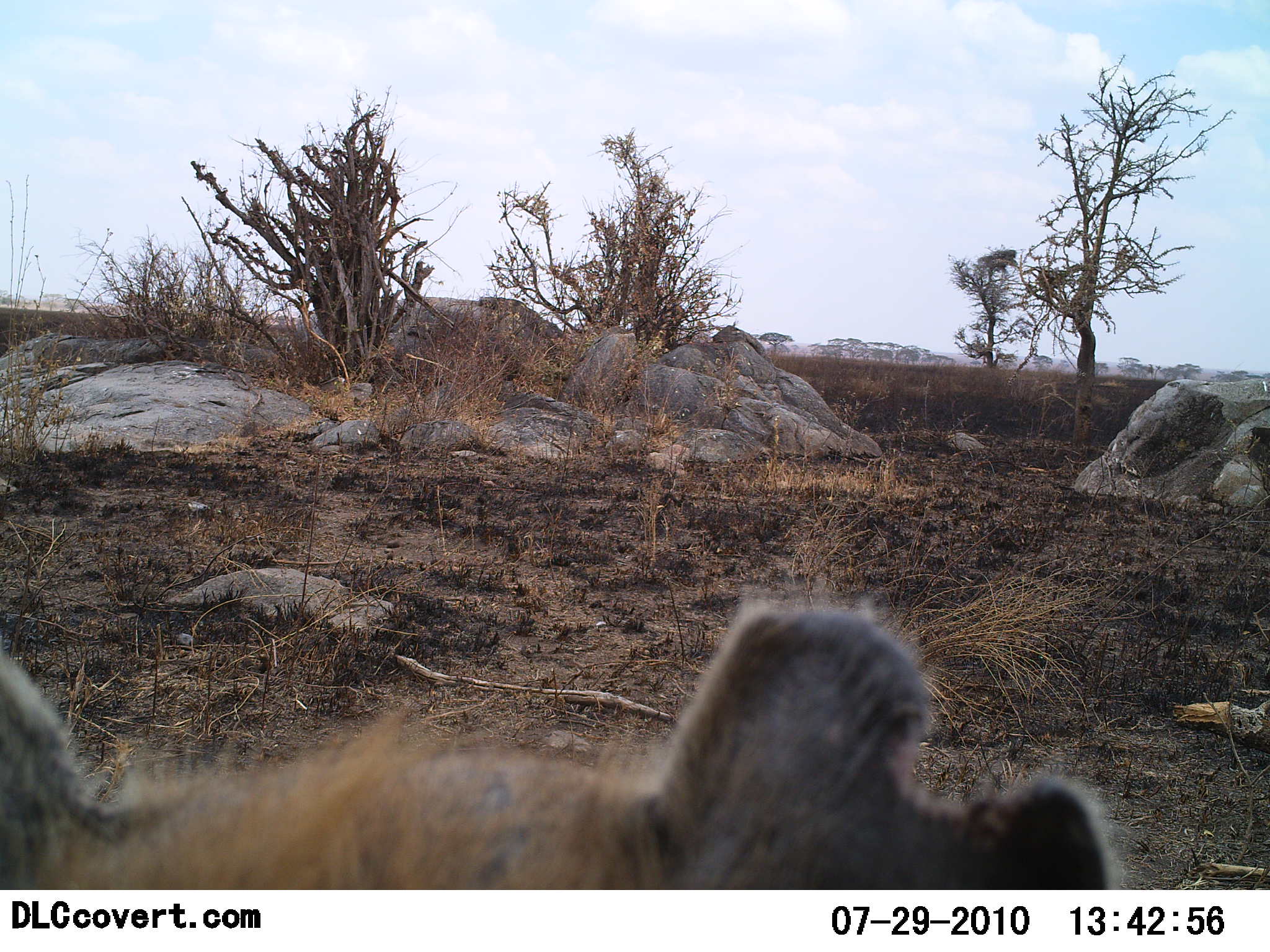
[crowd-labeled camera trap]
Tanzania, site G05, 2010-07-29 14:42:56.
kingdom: Animalia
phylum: Chordata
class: Mammalia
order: Carnivora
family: Hyaenidae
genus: Crocuta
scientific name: Crocuta crocuta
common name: spotted hyena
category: hyenaspotted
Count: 1.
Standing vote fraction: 73%.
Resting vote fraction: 18%.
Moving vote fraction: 0%.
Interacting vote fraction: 18%.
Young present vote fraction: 0%.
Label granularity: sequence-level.